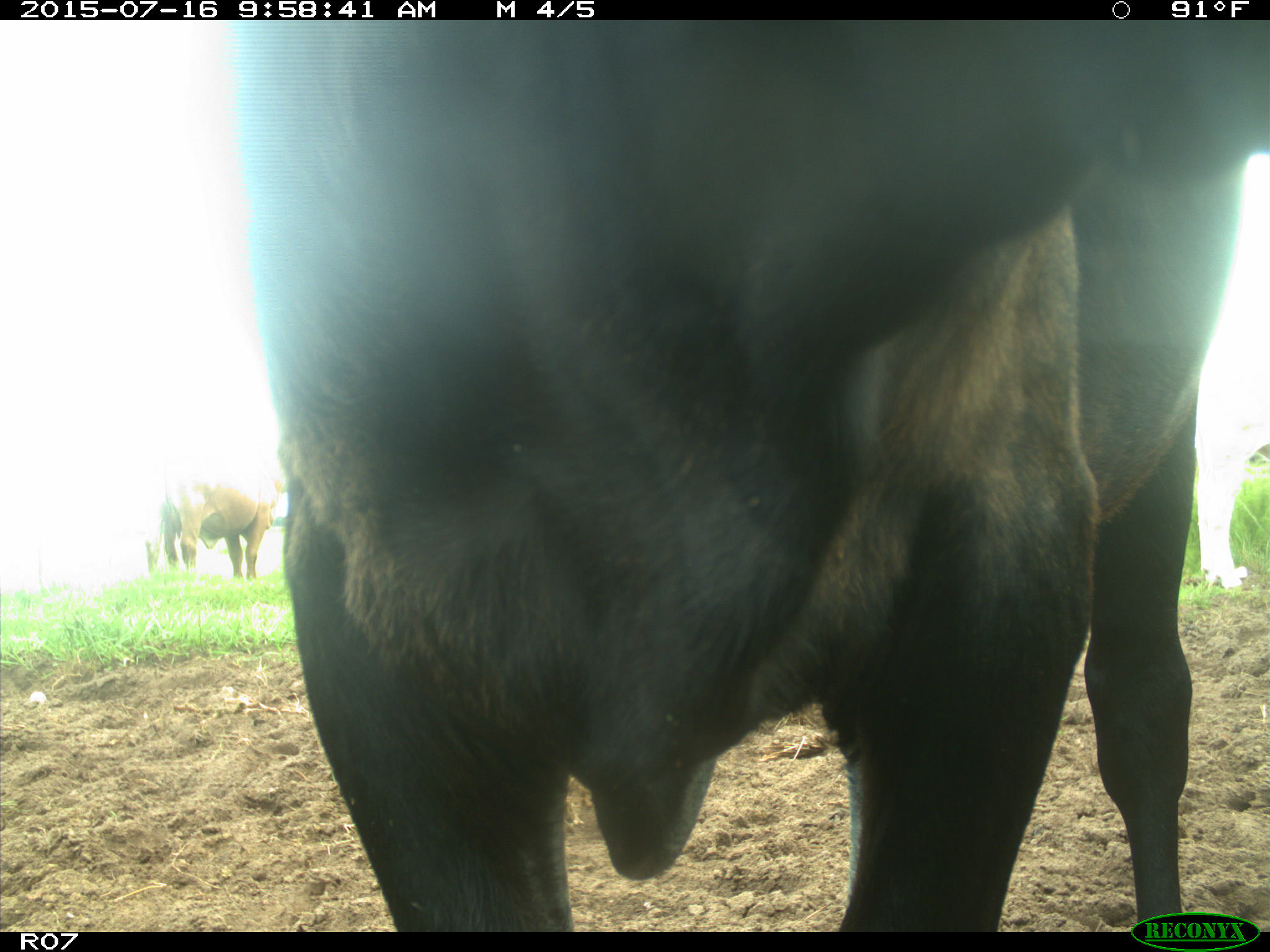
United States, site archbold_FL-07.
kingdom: Animalia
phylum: Chordata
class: Mammalia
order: Artiodactyla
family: Bovidae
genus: Bos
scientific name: Bos taurus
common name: domestic cow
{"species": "Bos taurus (domestic cow)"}